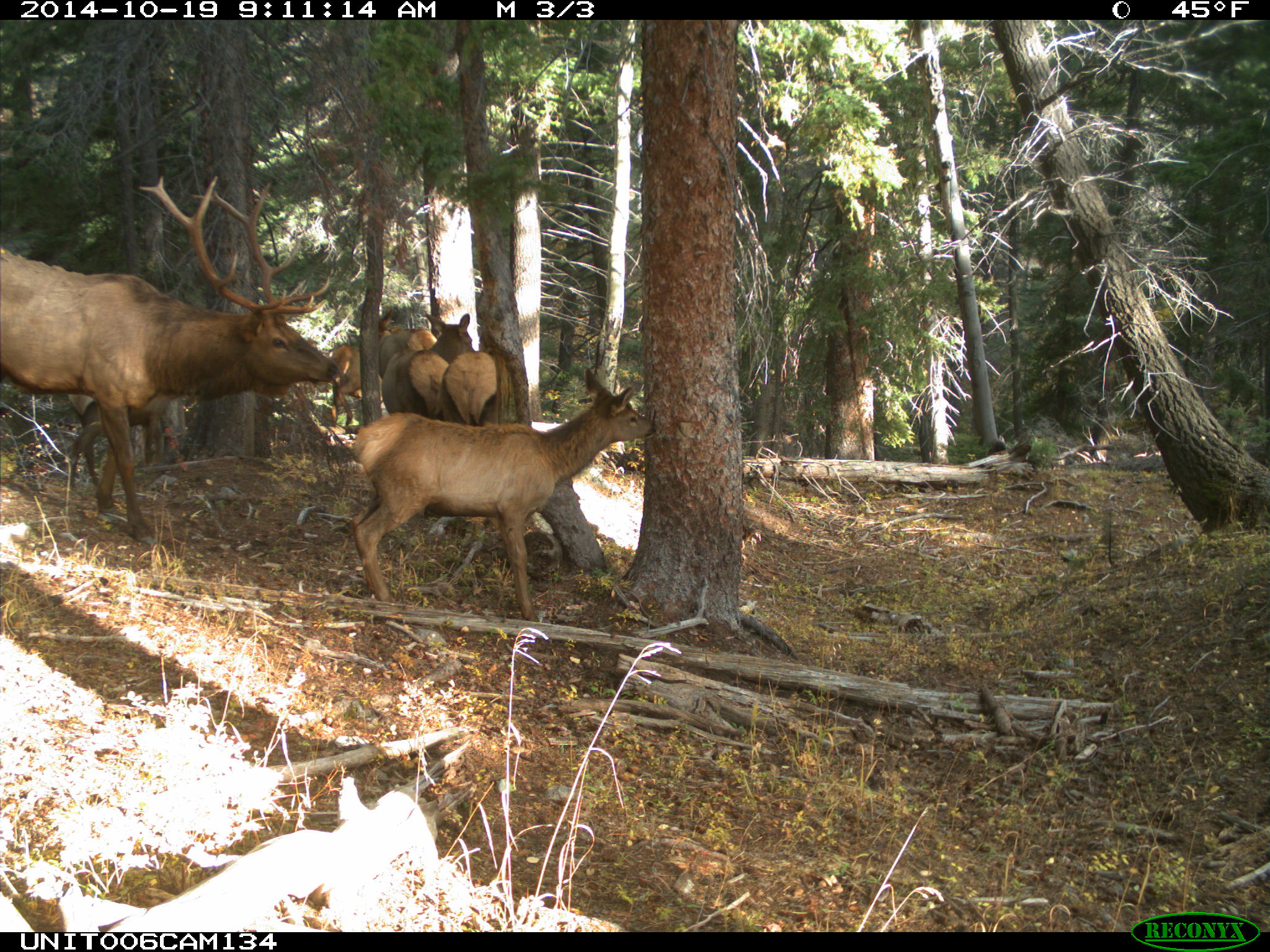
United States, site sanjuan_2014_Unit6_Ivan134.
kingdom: Animalia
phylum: Chordata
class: Mammalia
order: Artiodactyla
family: Cervidae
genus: Cervus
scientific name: Cervus elaphus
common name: red deer